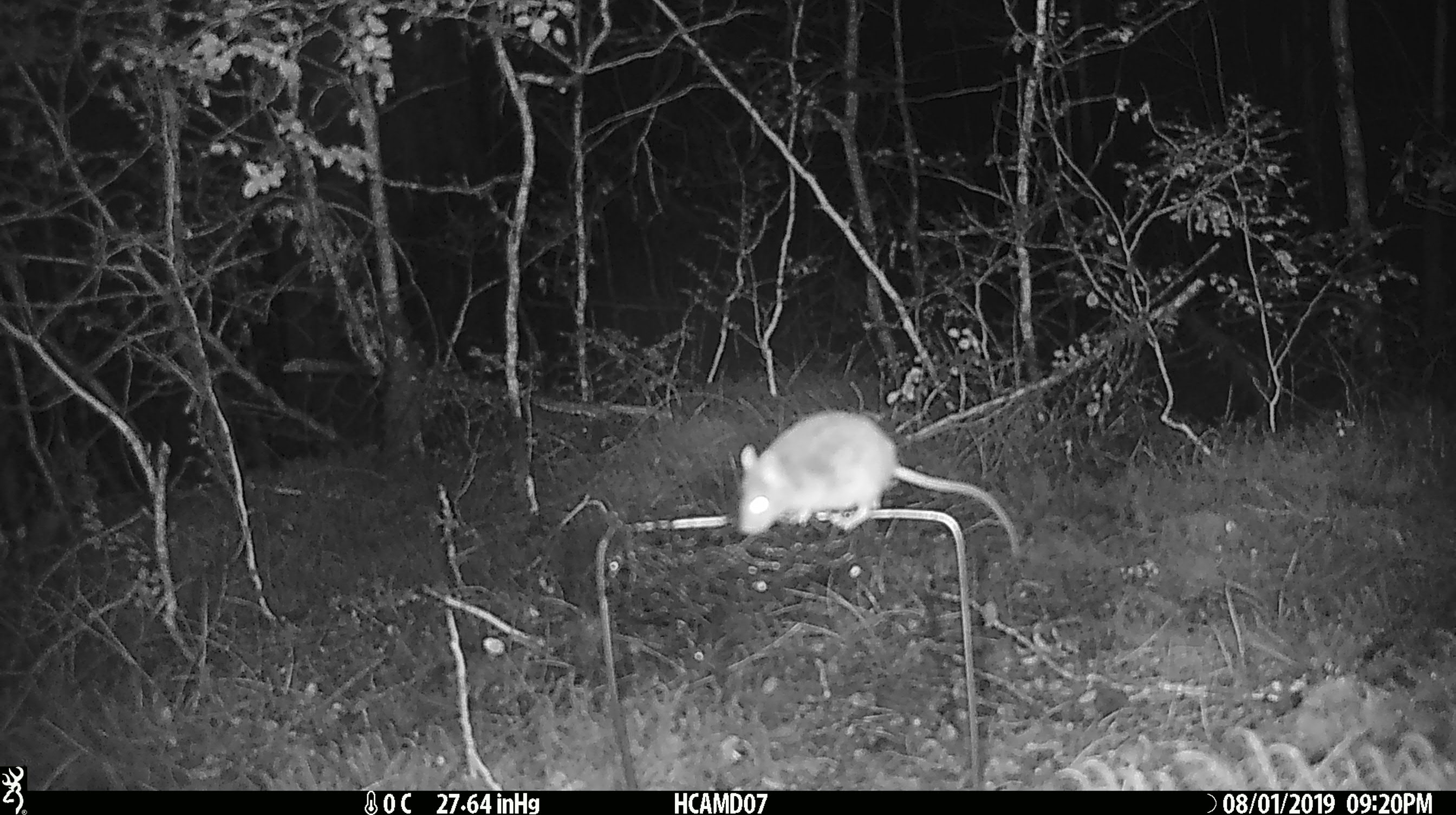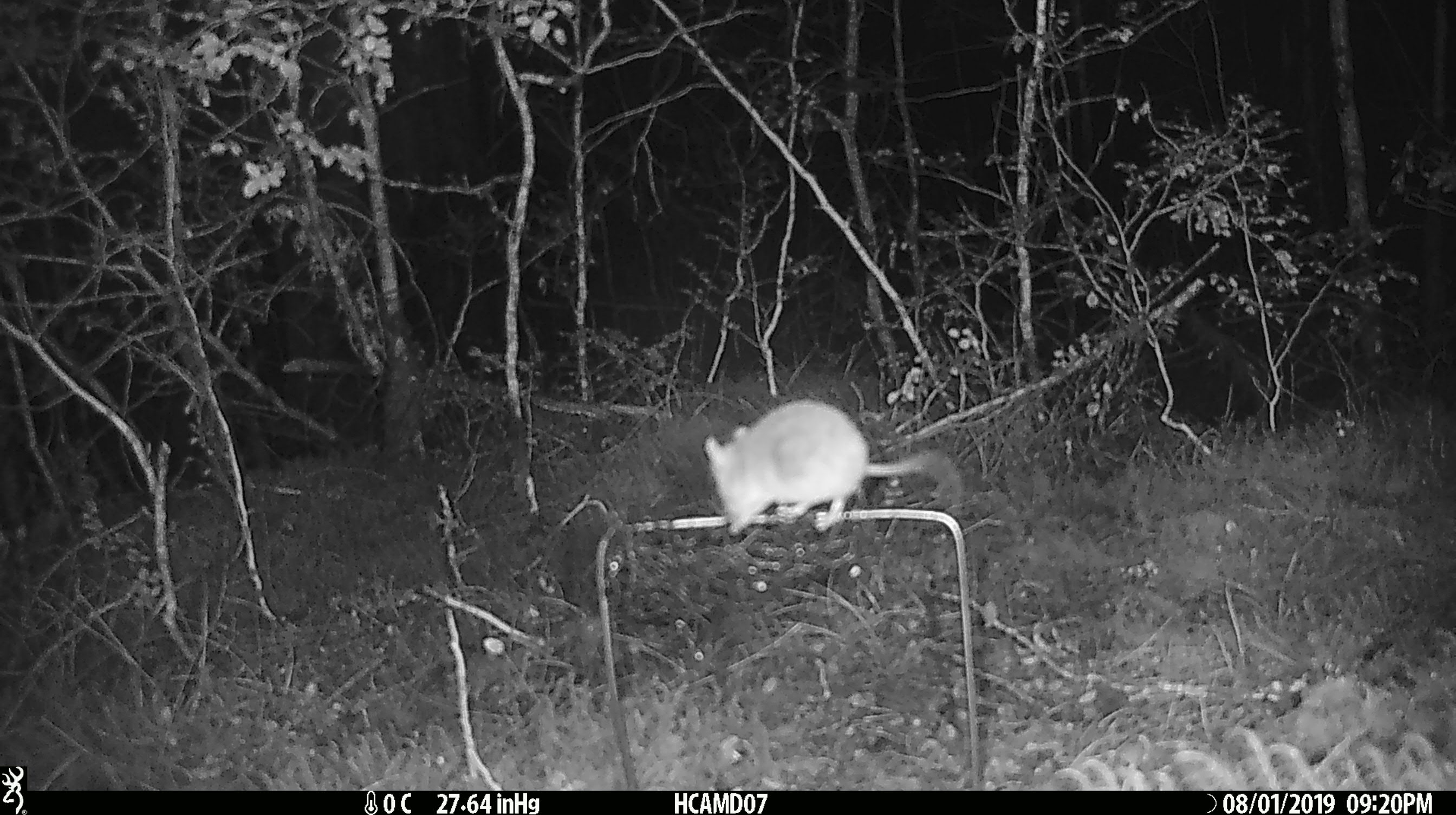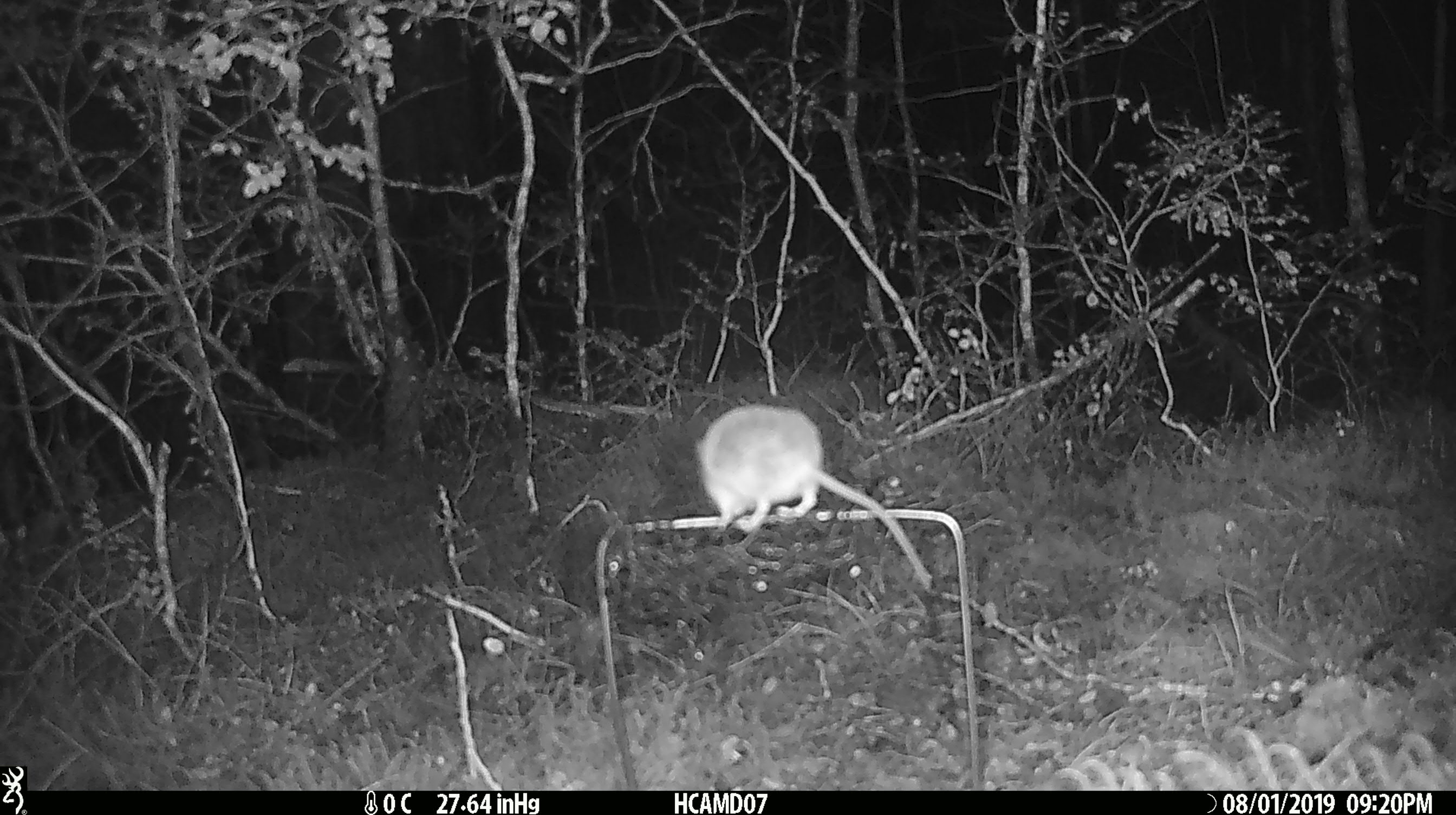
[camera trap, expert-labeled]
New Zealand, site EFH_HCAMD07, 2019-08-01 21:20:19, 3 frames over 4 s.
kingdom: Animalia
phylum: Chordata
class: Mammalia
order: Rodentia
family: Muridae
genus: Mus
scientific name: Mus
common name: mouse